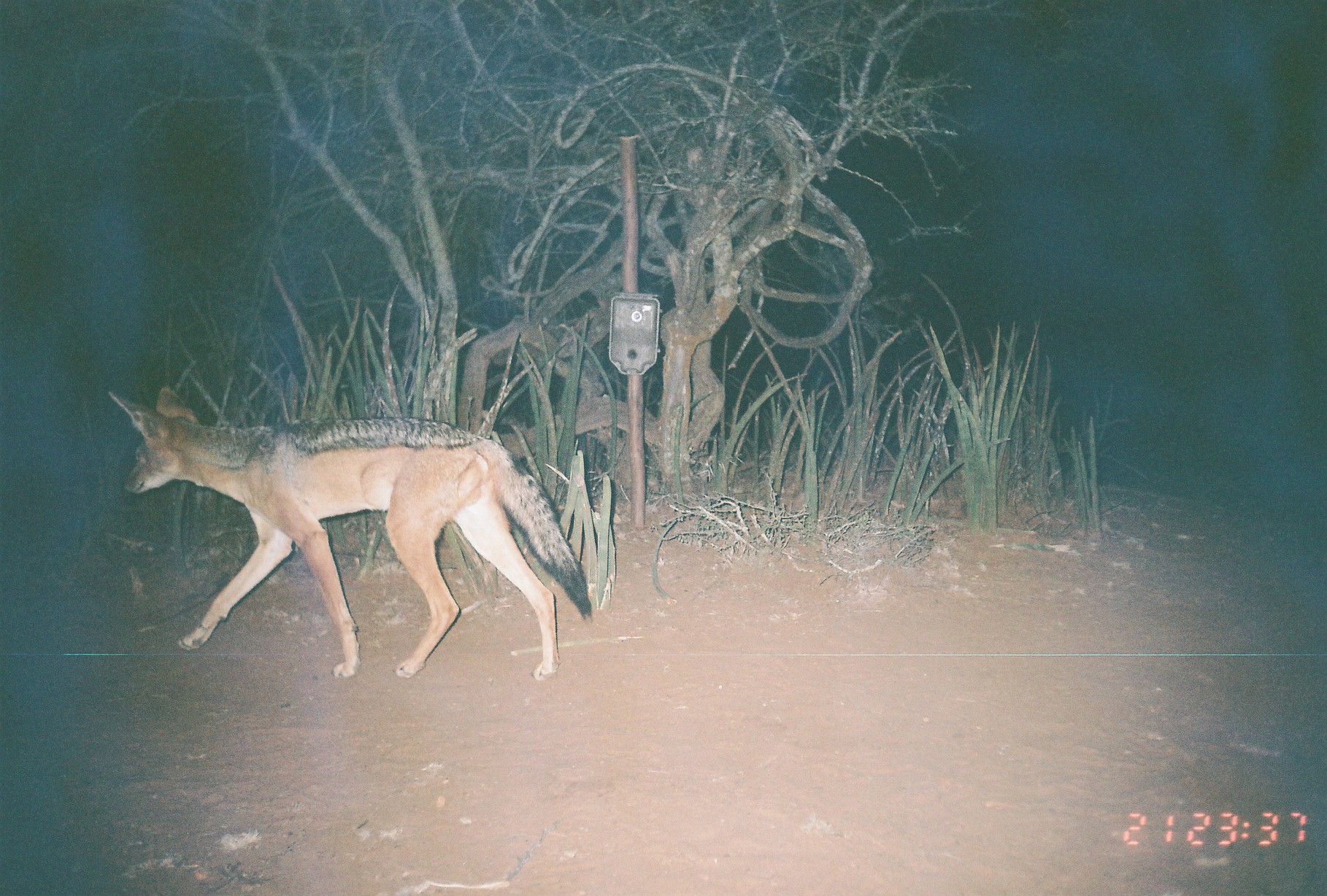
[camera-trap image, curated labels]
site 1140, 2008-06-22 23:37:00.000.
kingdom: Animalia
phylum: Chordata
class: Mammalia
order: Carnivora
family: Canidae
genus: Lupulella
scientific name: Lupulella mesomelas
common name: black-backed jackal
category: canis mesomelas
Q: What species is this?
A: Canis mesomelas (black-backed jackal) (Lupulella mesomelas).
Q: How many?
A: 1.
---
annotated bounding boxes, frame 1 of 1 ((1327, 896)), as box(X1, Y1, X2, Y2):
canis mesomelas: box(105, 384, 593, 679)